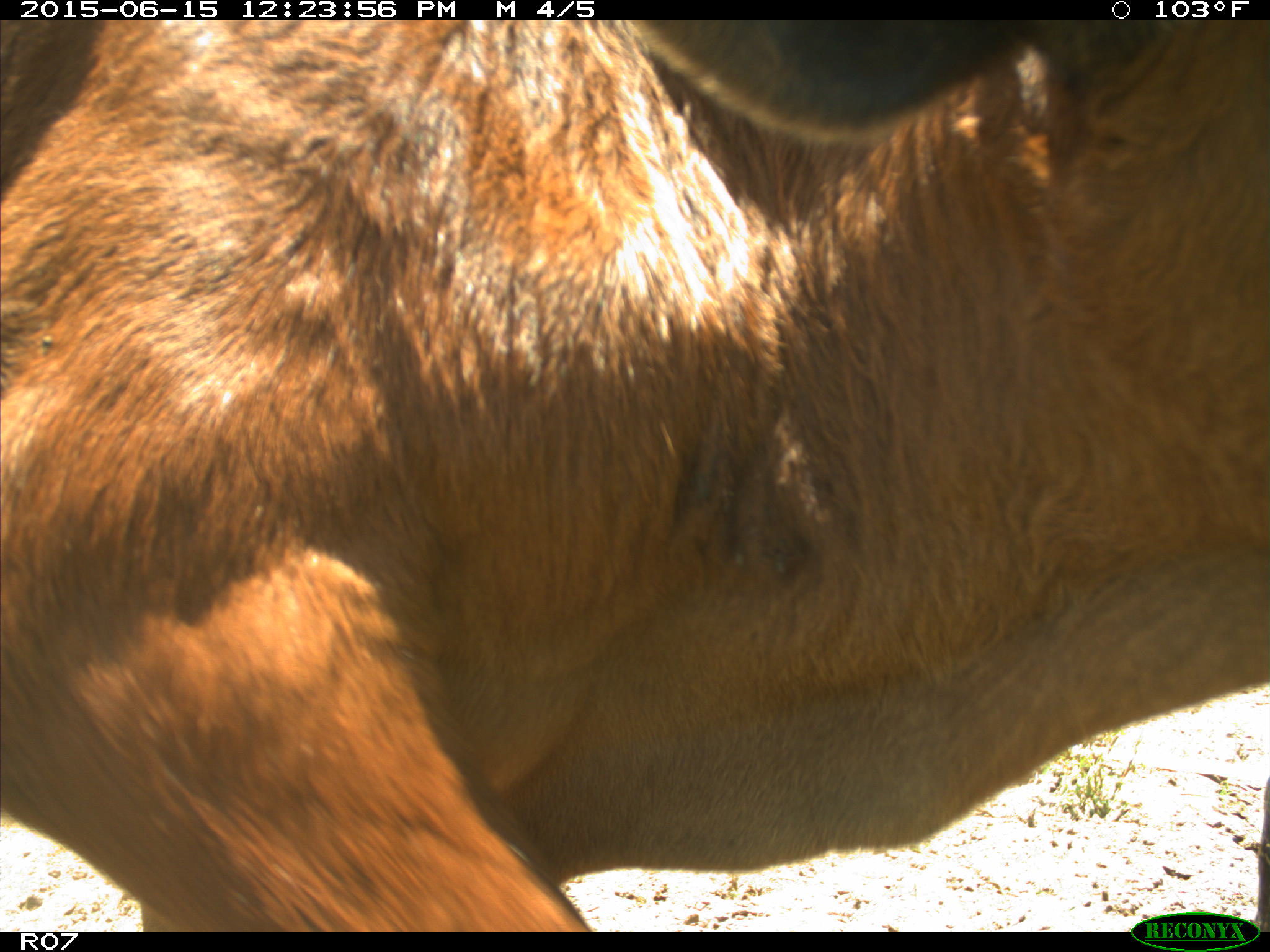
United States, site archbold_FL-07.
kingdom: Animalia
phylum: Chordata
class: Mammalia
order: Artiodactyla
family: Bovidae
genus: Bos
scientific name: Bos taurus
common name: domestic cow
Bos taurus (domestic cow).